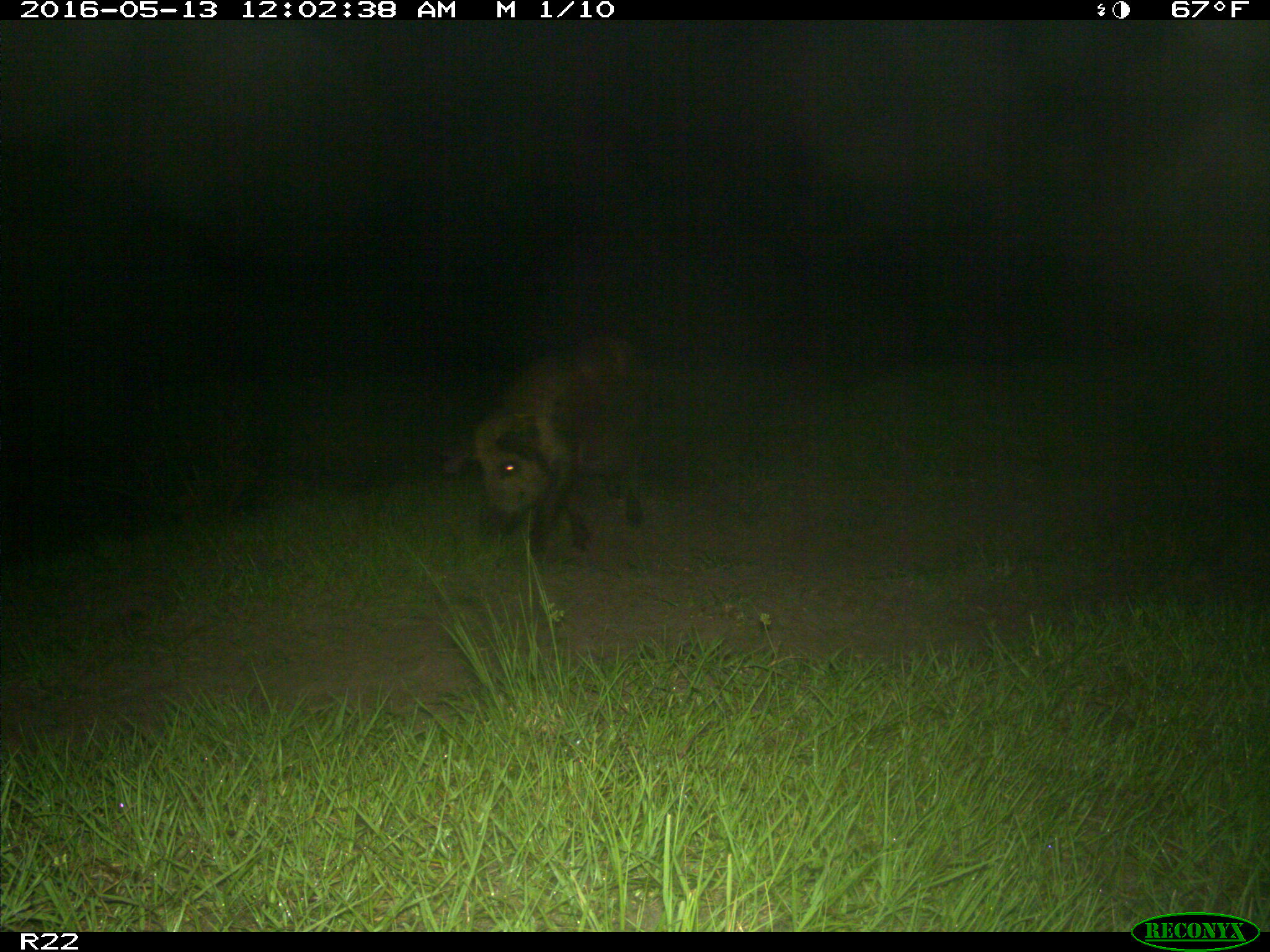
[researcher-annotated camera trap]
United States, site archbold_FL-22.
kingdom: Animalia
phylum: Chordata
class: Mammalia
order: Artiodactyla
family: Suidae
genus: Sus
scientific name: Sus scrofa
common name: wild boar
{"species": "Sus scrofa (wild boar)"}